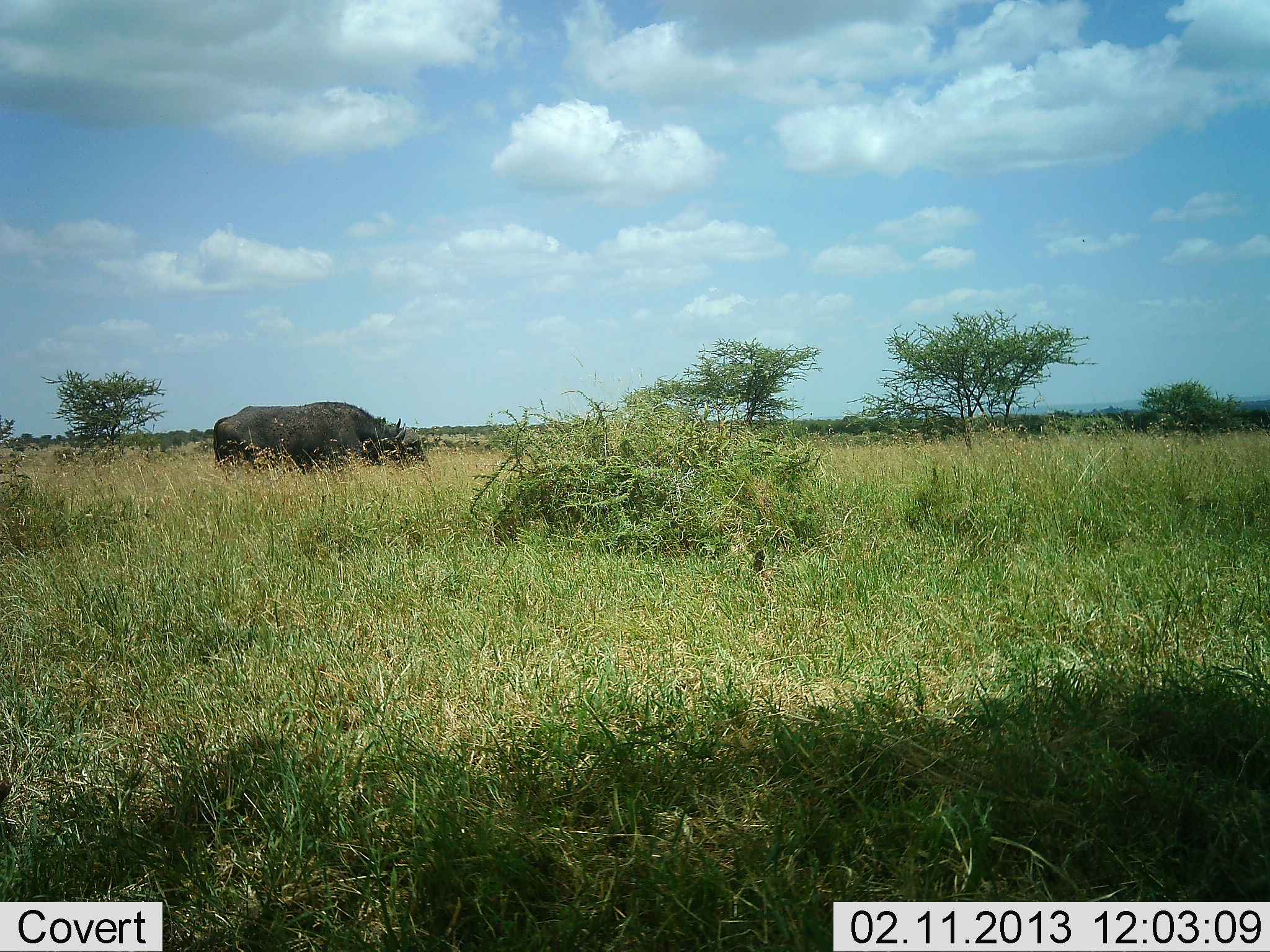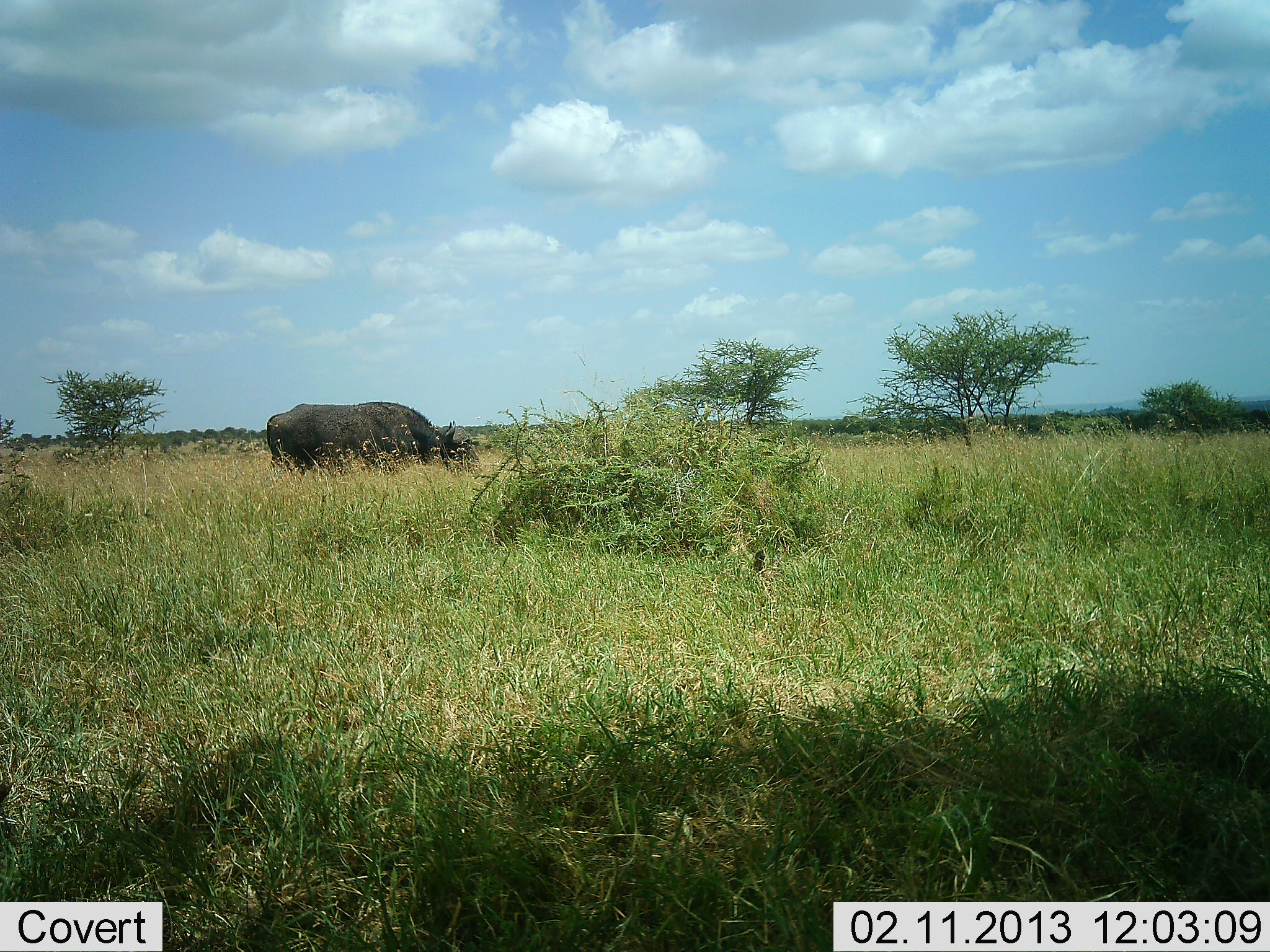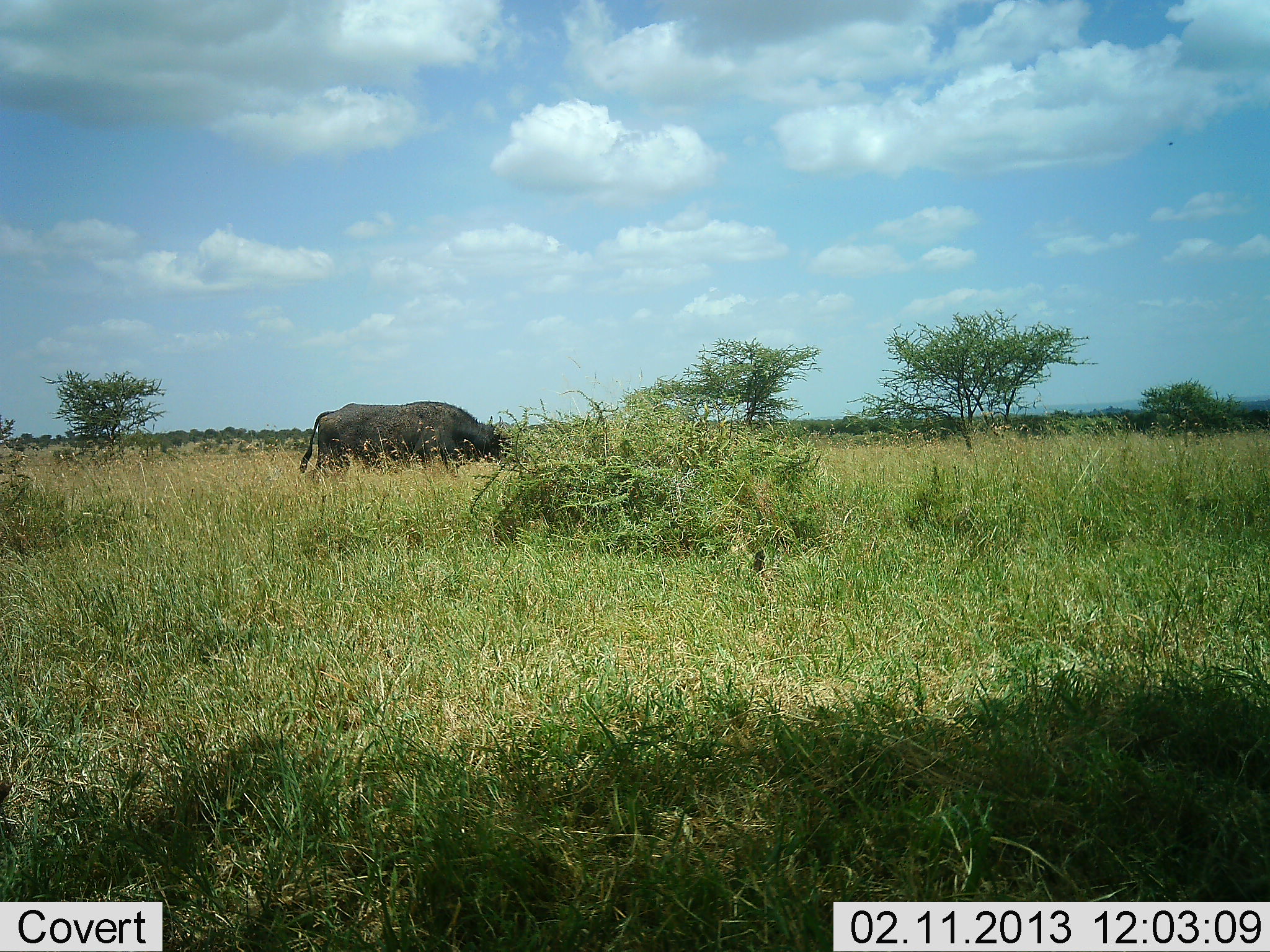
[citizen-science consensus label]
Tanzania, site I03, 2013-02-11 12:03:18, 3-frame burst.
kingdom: Animalia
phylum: Chordata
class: Mammalia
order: Artiodactyla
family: Bovidae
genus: Syncerus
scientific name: Syncerus caffer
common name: cape buffalo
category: buffalo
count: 1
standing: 0%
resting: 0%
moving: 63%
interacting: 0%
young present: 0%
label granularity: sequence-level